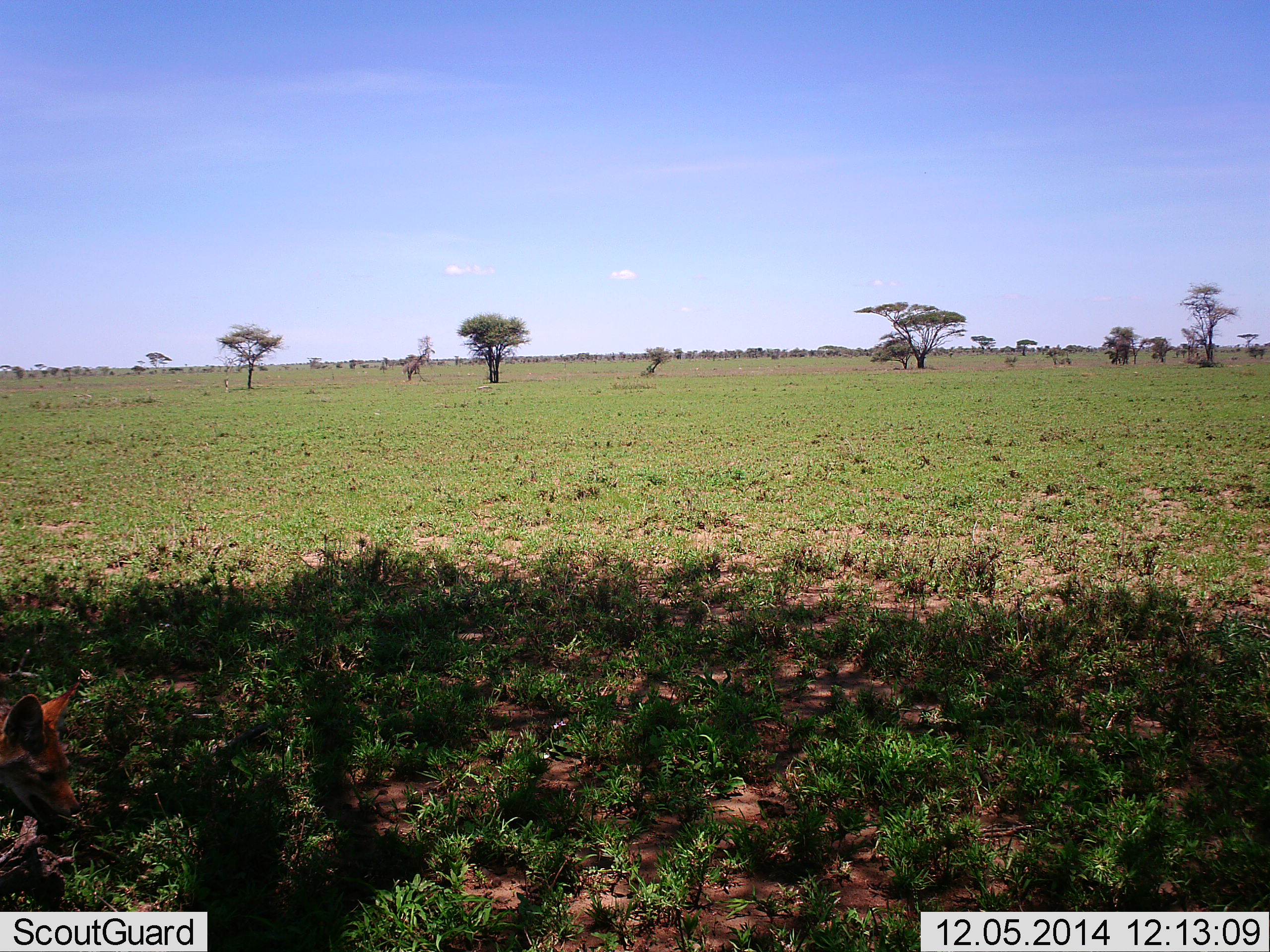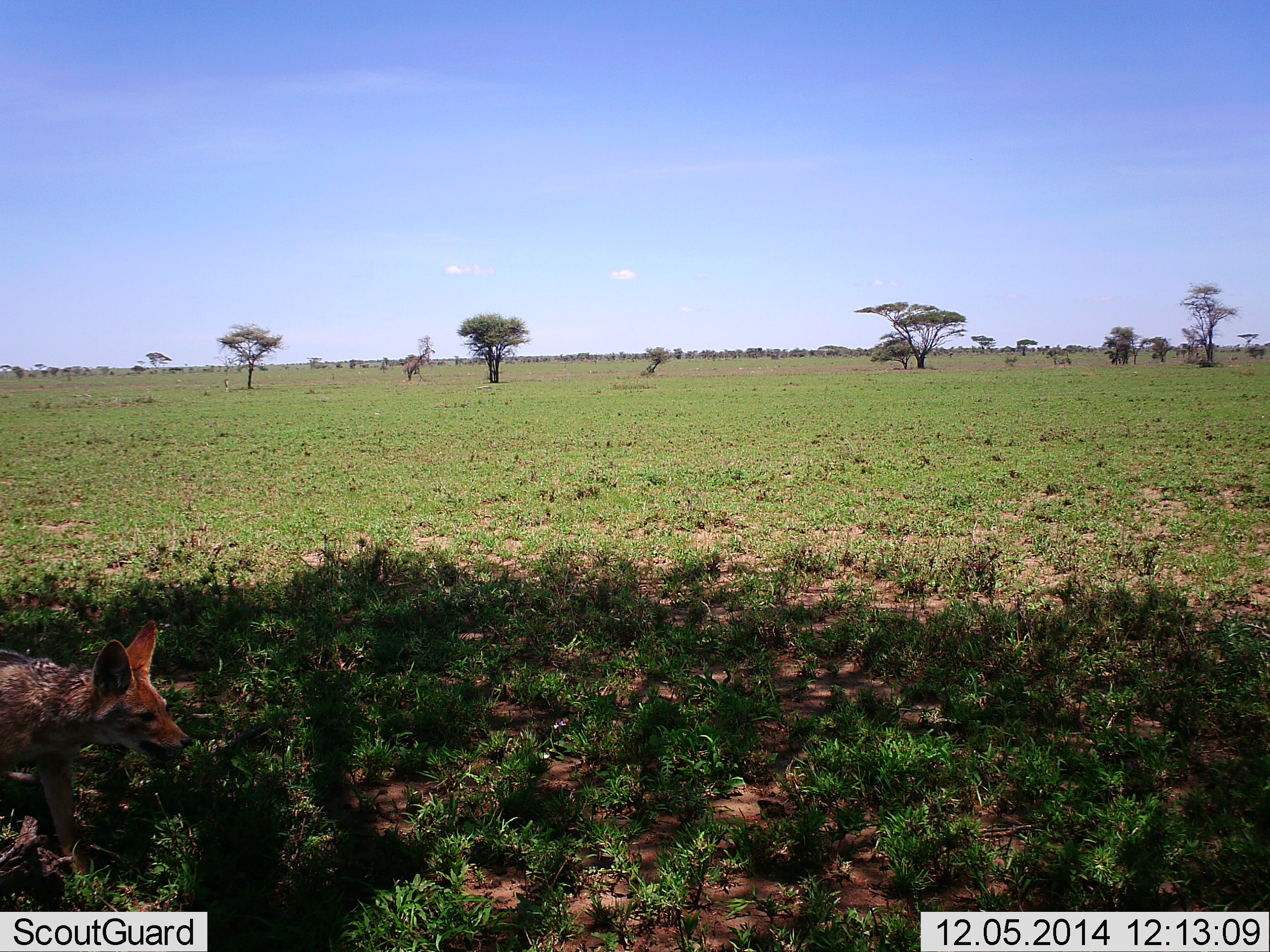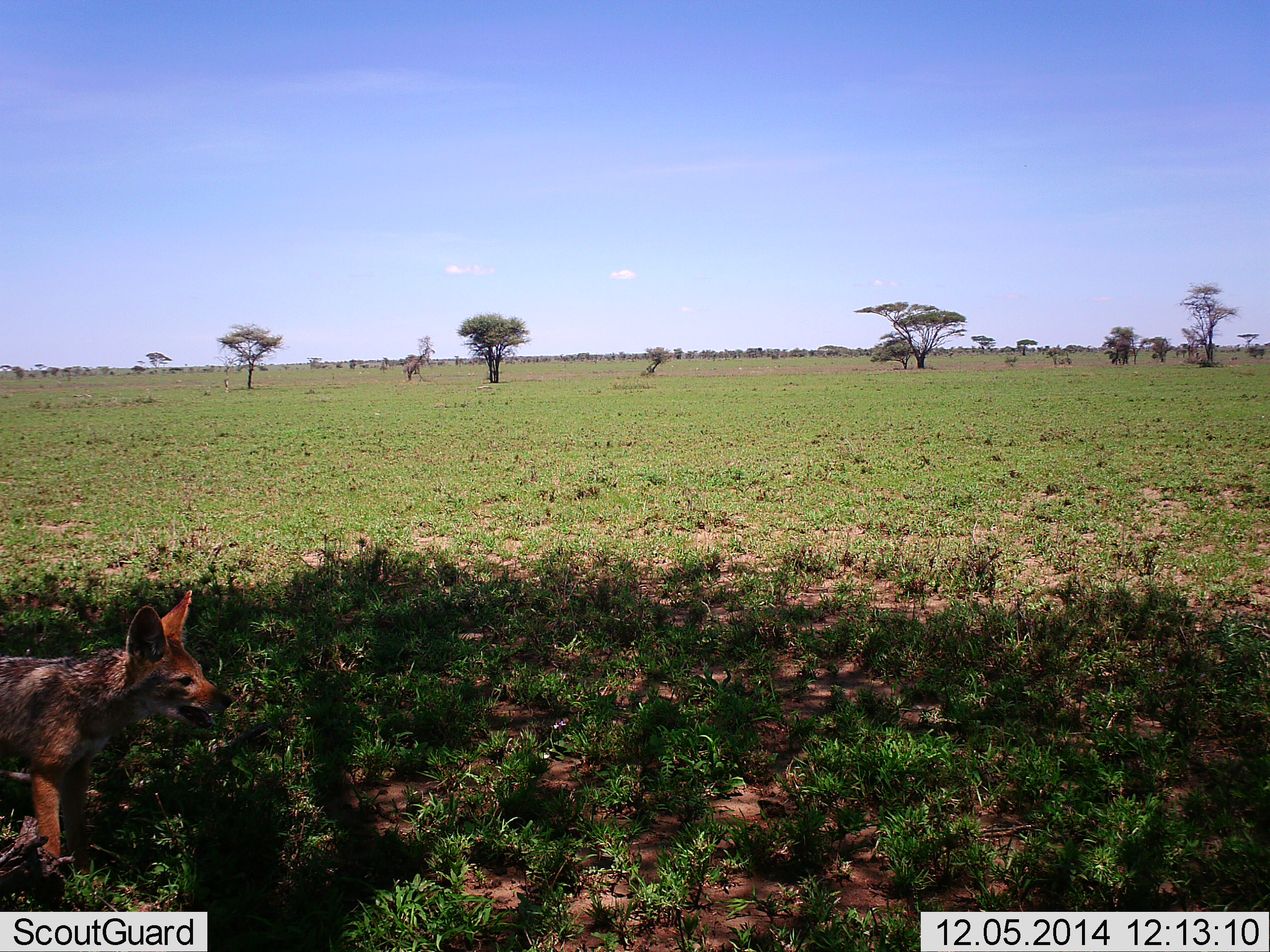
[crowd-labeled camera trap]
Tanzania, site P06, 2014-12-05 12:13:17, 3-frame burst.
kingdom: Animalia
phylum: Chordata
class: Mammalia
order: Carnivora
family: Canidae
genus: Lupulella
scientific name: Lupulella mesomelas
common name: black-backed jackal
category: jackal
Jackal (black-backed jackal) (Lupulella mesomelas), count 1. Behavior (volunteer vote fractions): standing 10%, resting 0%, moving 90%, interacting 0%. Young present (vote fraction): 0%. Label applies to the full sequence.